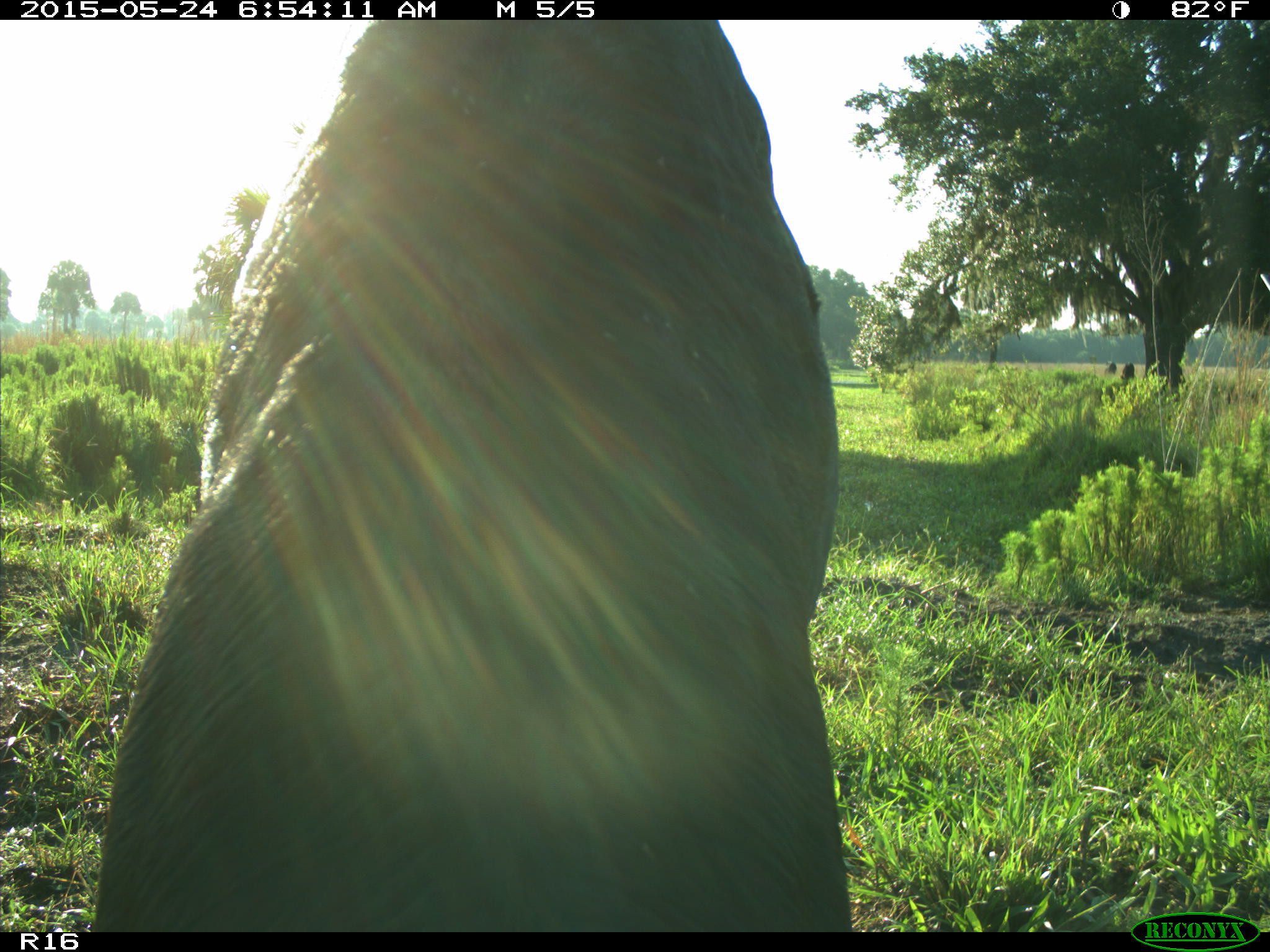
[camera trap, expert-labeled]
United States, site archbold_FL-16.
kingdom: Animalia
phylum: Chordata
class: Mammalia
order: Artiodactyla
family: Bovidae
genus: Bos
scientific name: Bos taurus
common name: domestic cow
Bos taurus (domestic cow).